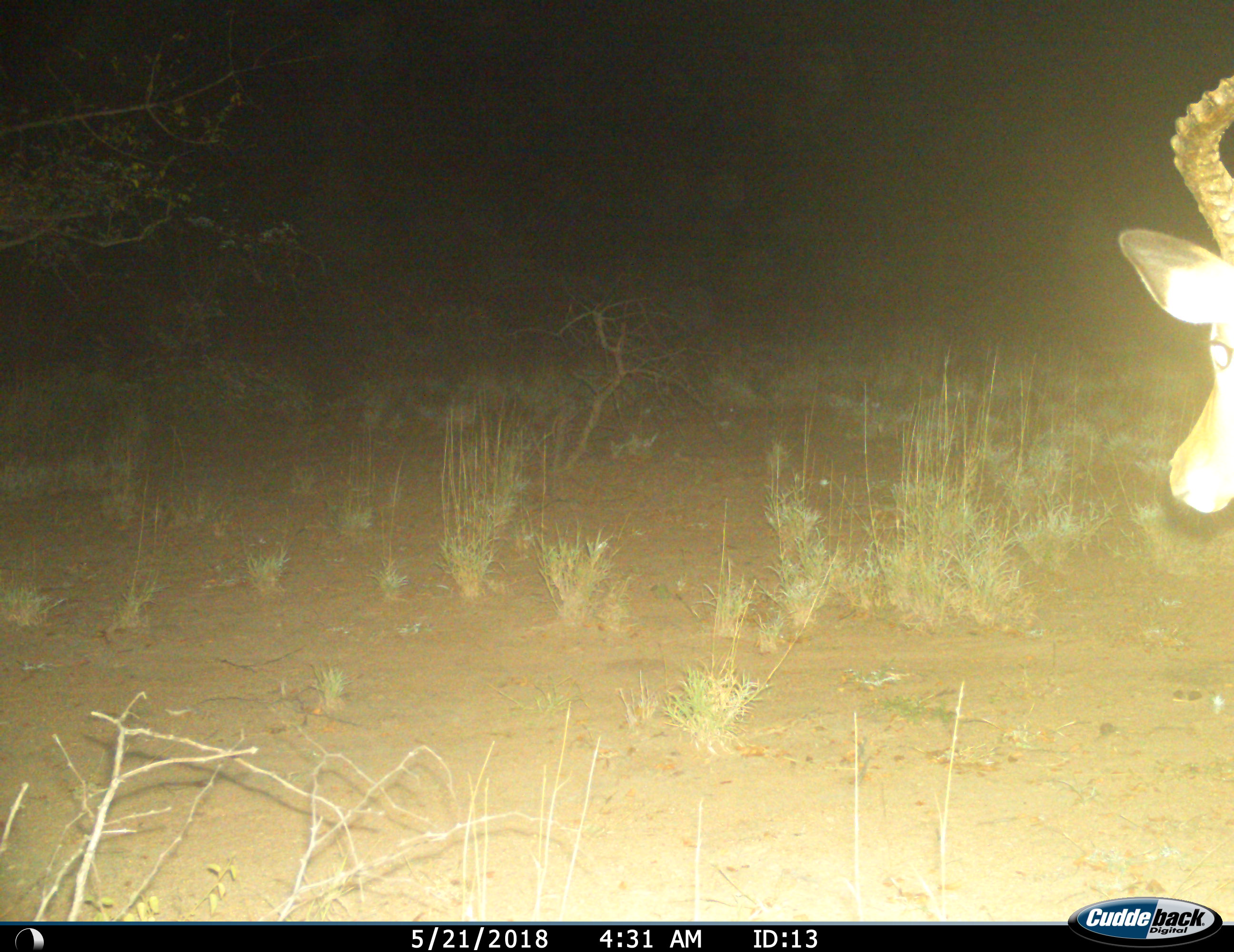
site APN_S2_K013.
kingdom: Animalia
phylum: Chordata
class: Mammalia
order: Artiodactyla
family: Bovidae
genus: Aepyceros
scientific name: Aepyceros melampus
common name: impala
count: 1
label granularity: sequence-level